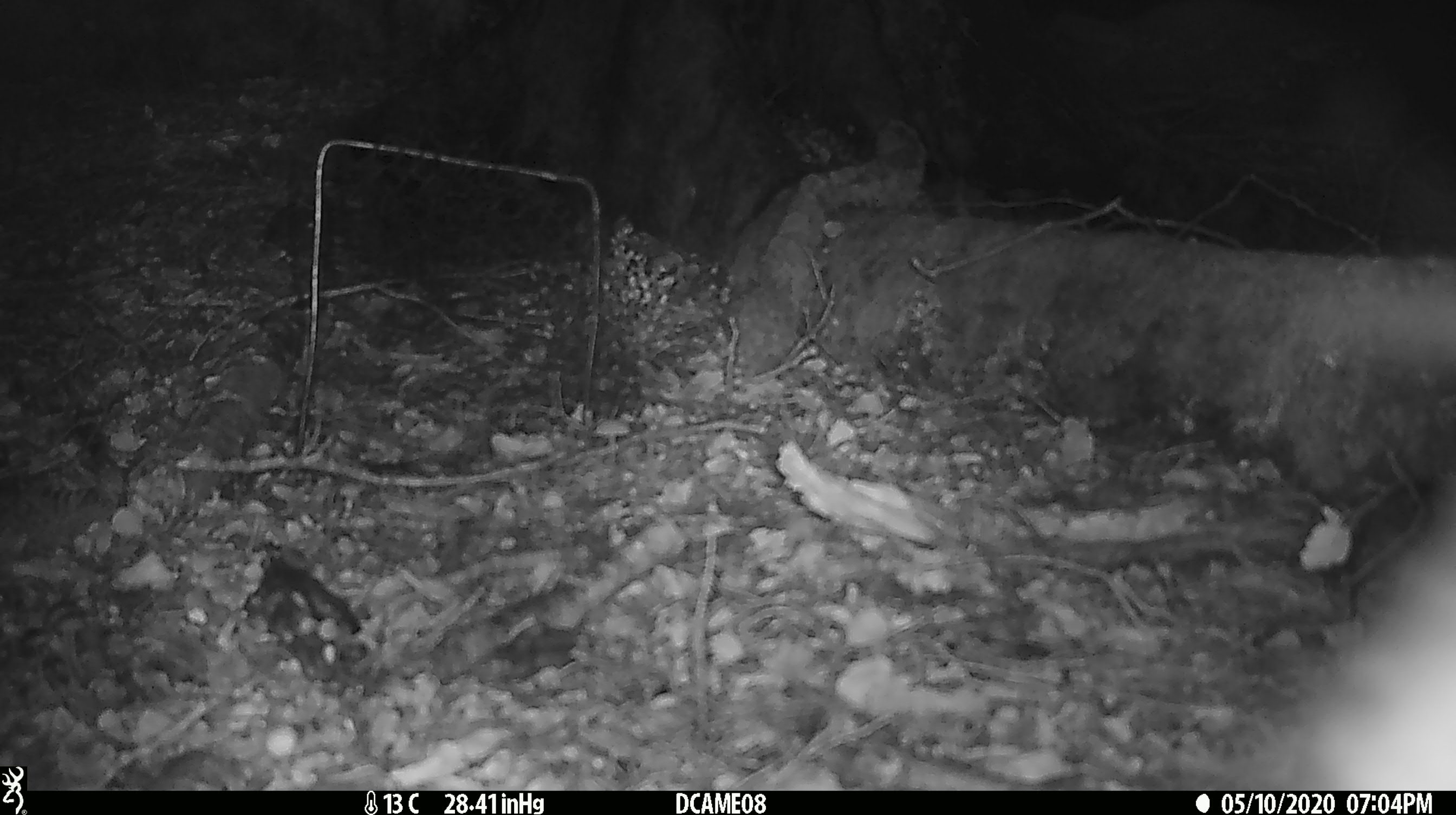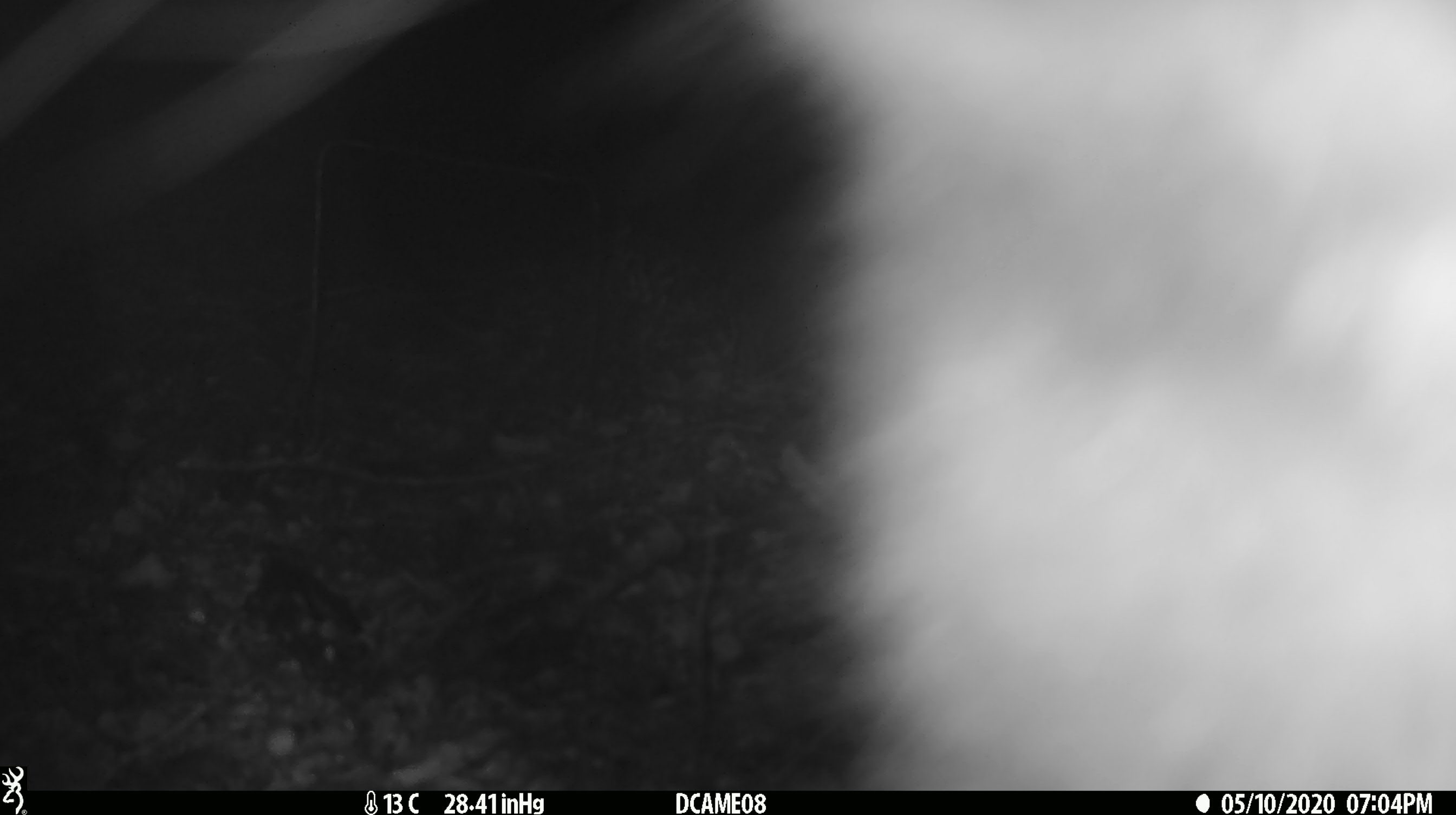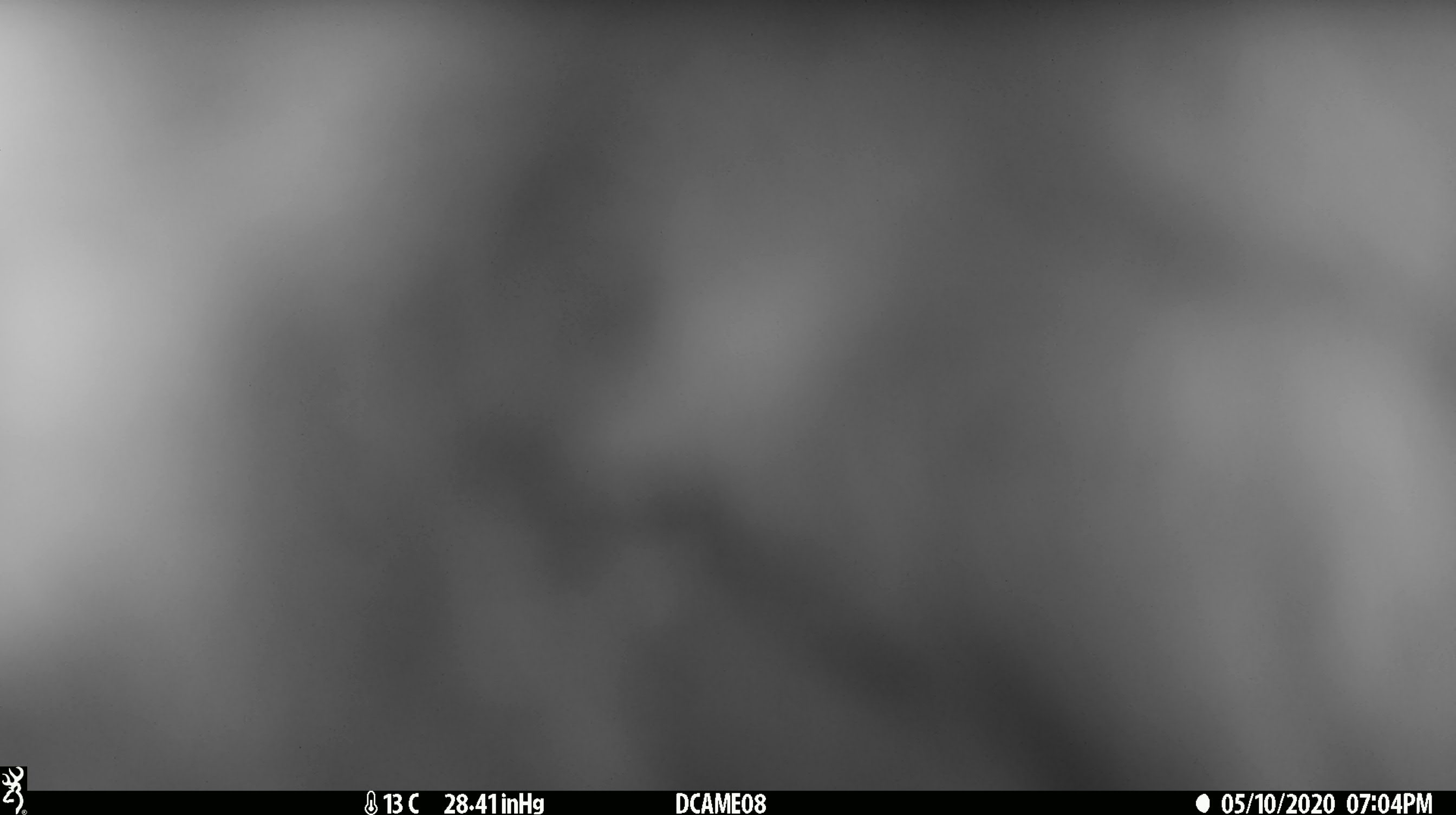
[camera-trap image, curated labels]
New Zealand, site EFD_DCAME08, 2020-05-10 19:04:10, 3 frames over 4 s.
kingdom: Animalia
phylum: Chordata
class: Mammalia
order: Diprotodontia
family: Phalangeridae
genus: Trichosurus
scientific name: Trichosurus vulpecula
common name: common brushtail possum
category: possum